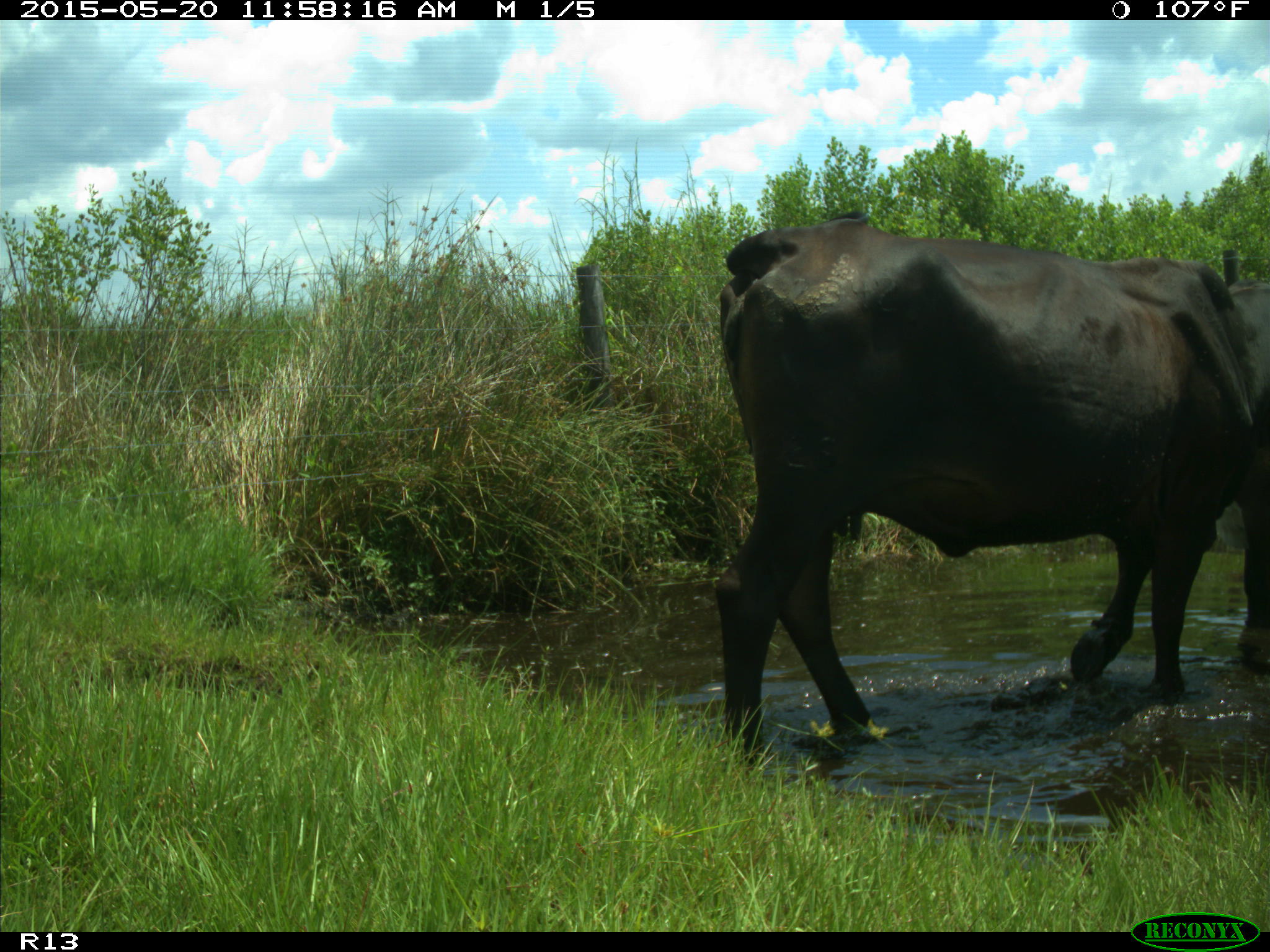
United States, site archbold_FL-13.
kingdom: Animalia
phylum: Chordata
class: Mammalia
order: Artiodactyla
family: Bovidae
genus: Bos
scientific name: Bos taurus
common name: domestic cow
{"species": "Bos taurus (domestic cow)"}